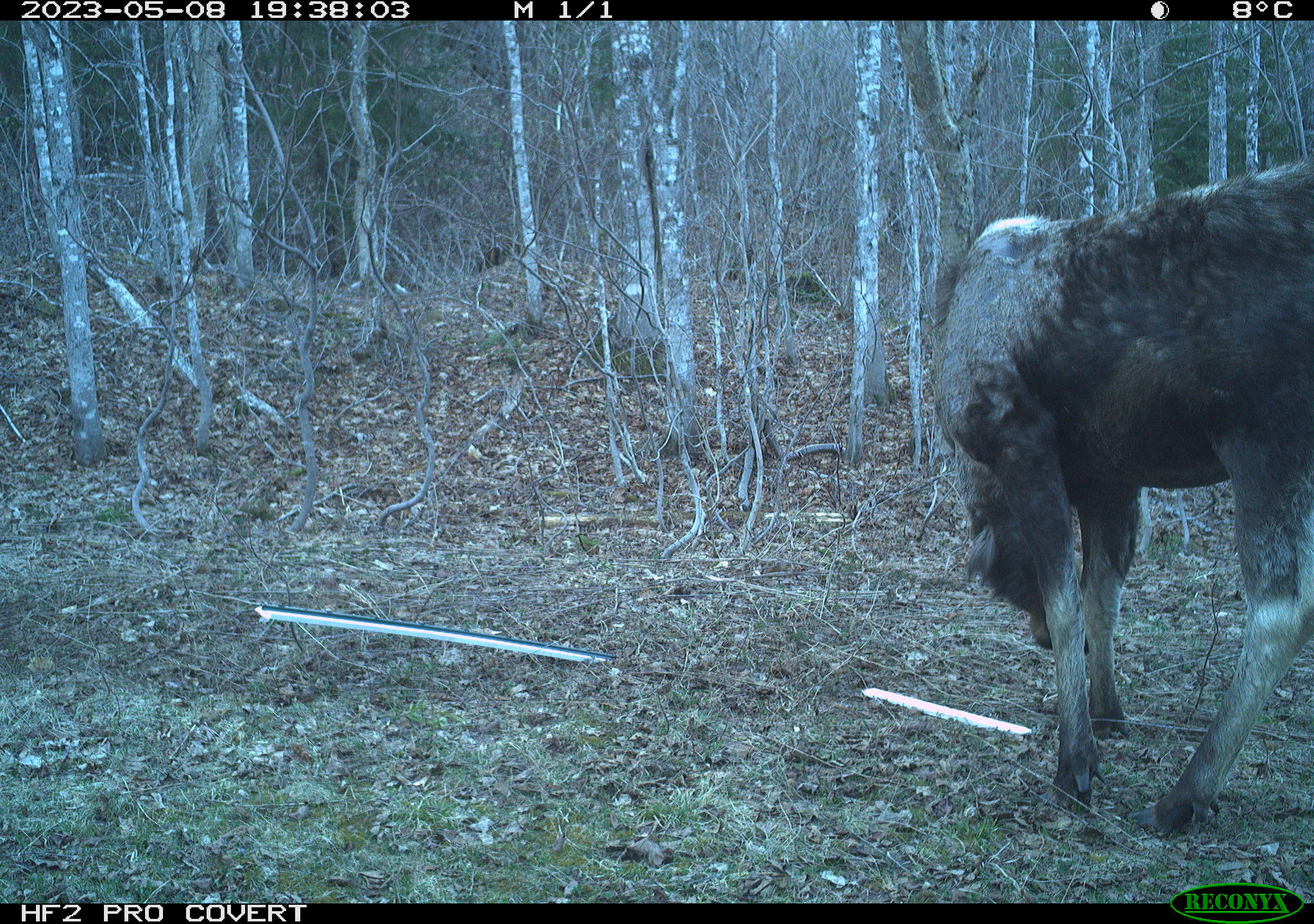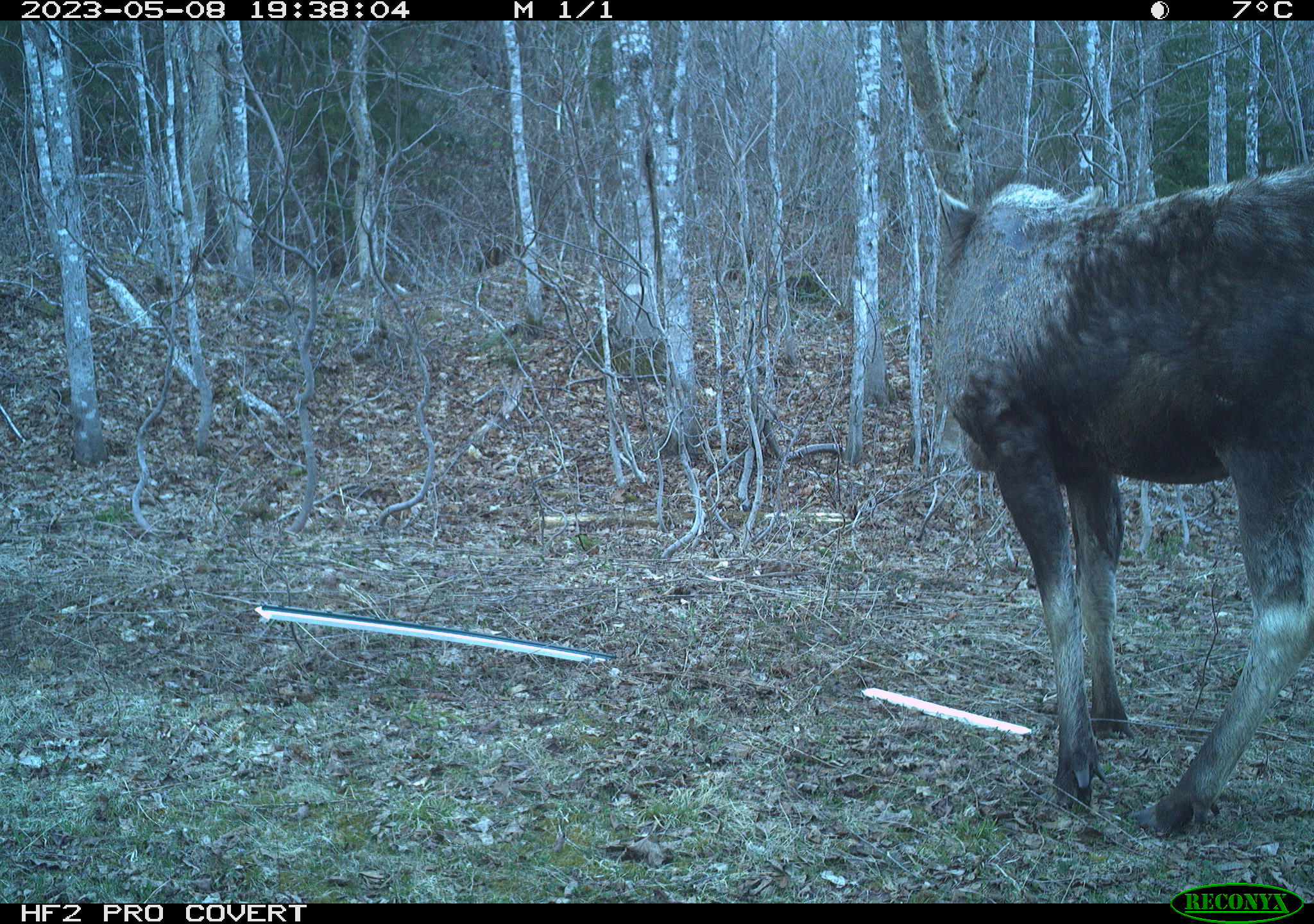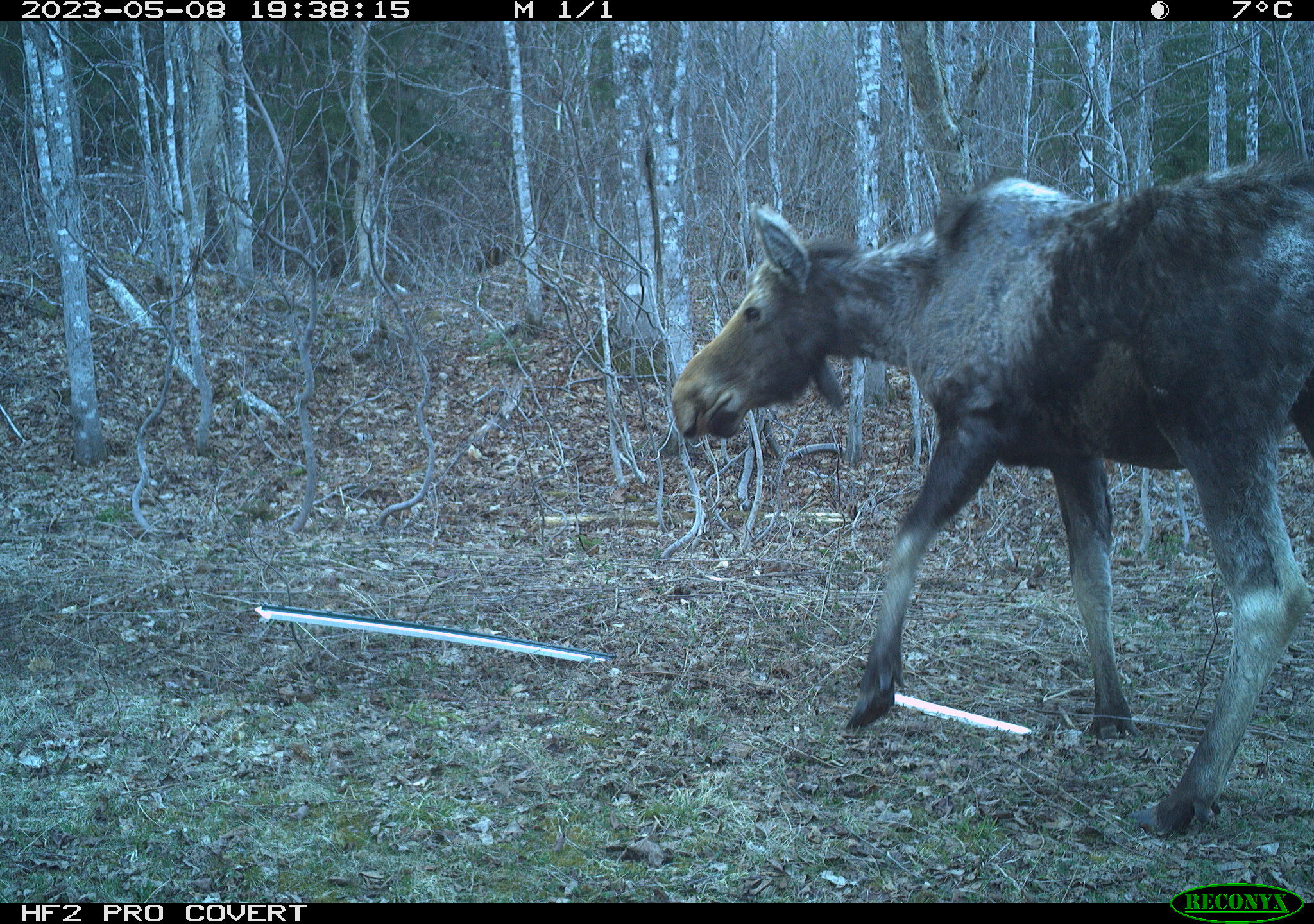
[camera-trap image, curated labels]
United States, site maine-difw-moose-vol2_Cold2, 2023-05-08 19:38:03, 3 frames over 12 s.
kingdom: Animalia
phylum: Chordata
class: Mammalia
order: Artiodactyla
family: Cervidae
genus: Alces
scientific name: Alces alces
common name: moose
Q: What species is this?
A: Moose (Alces alces).